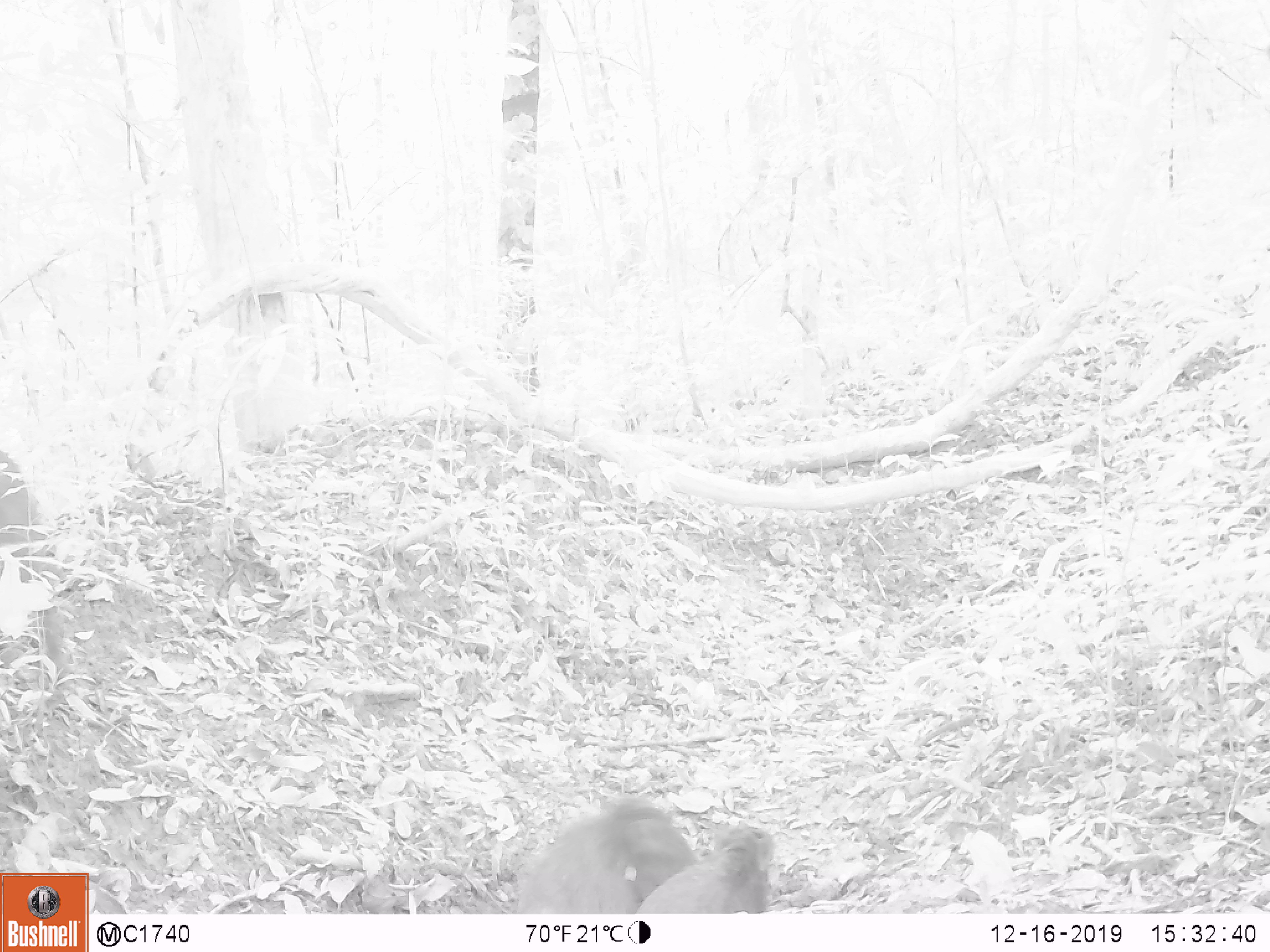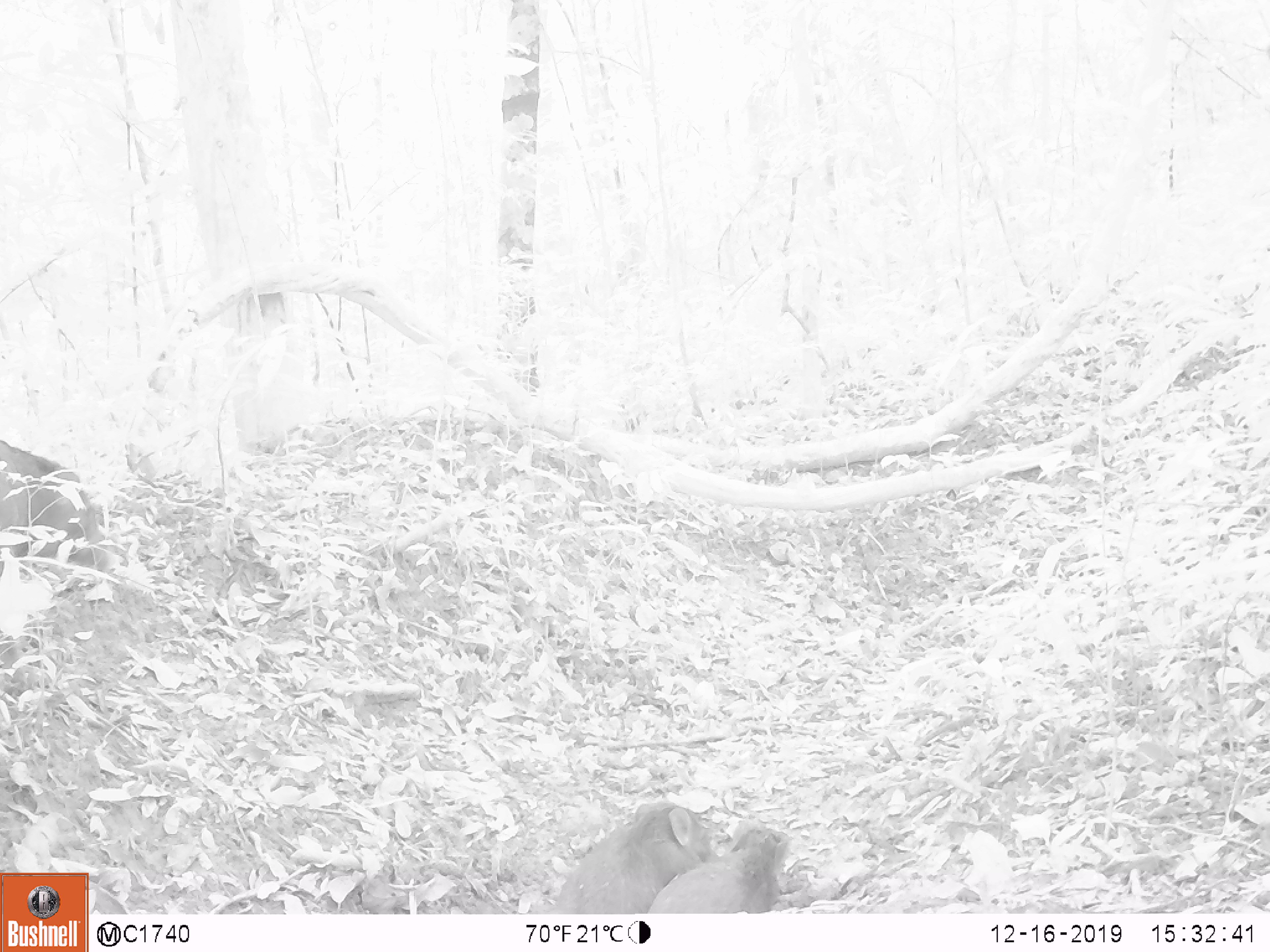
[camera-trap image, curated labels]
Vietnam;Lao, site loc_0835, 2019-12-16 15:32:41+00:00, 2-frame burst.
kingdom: Animalia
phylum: Chordata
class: Mammalia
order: Artiodactyla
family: Suidae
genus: Sus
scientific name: Sus scrofa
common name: eurasian wild pig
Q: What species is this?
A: Eurasian wild pig (Sus scrofa).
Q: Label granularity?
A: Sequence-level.